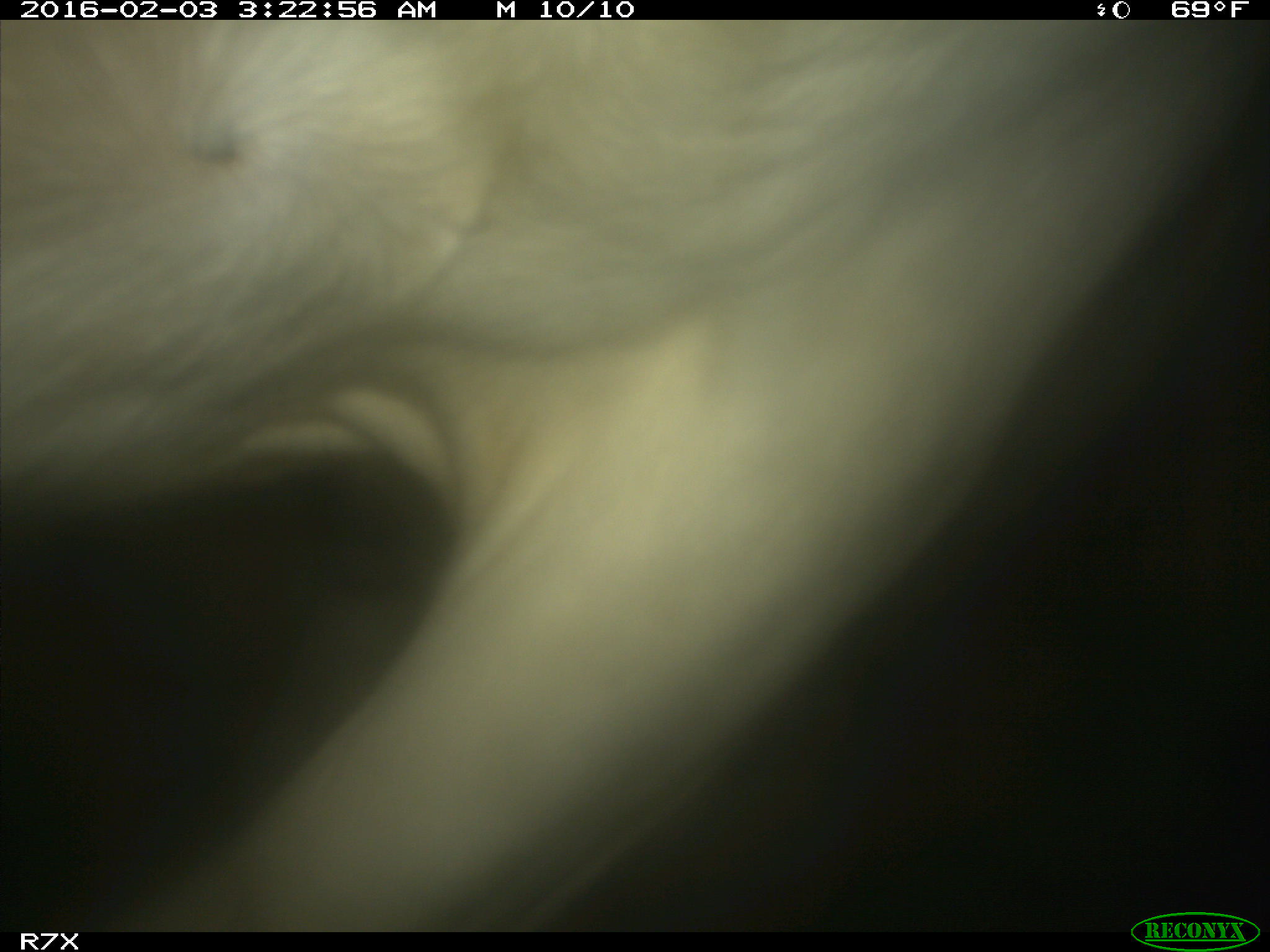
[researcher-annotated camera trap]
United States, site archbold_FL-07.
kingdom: Animalia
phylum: Chordata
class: Mammalia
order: Artiodactyla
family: Bovidae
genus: Bos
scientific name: Bos taurus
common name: domestic cow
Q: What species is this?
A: Bos taurus (domestic cow).